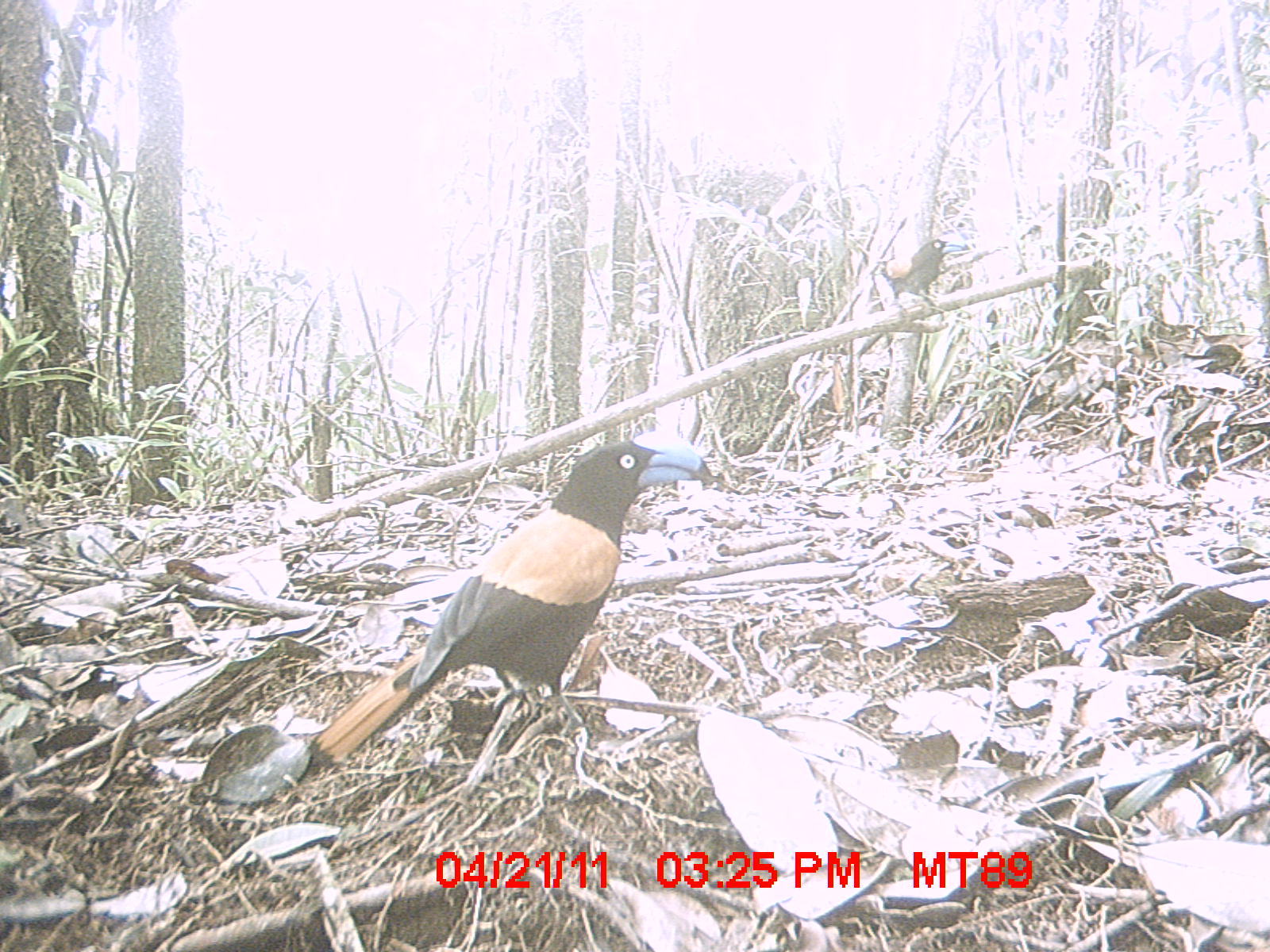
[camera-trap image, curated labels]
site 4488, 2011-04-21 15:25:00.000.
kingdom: Animalia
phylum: Chordata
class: Aves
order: Passeriformes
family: Vangidae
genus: Euryceros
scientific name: Euryceros prevostii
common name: helmet vanga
Euryceros prevostii (helmet vanga), count 2.